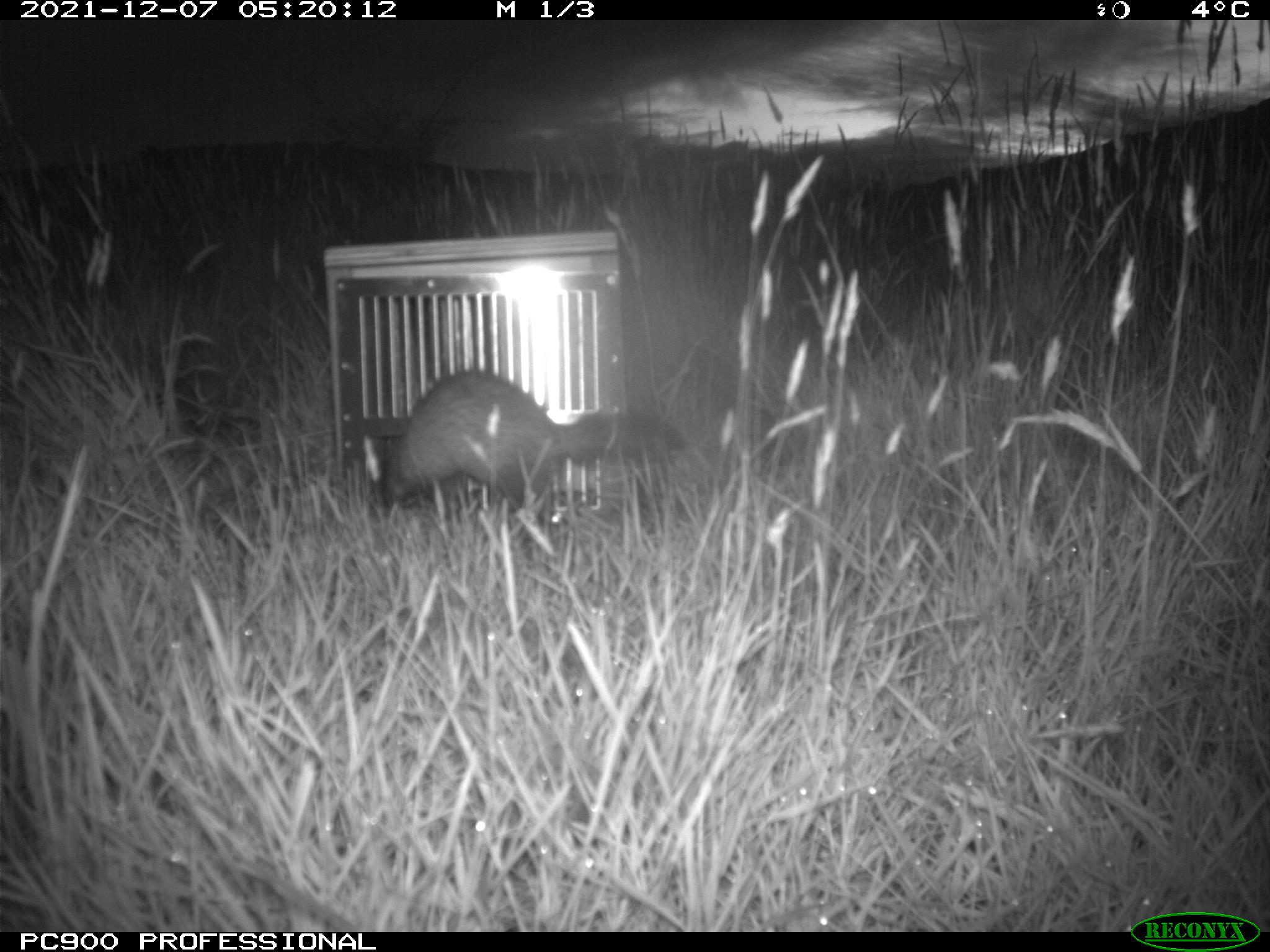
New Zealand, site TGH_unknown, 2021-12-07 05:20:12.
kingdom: Animalia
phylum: Chordata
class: Mammalia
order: Carnivora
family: Mustelidae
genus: Mustela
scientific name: Mustela furo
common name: ferret